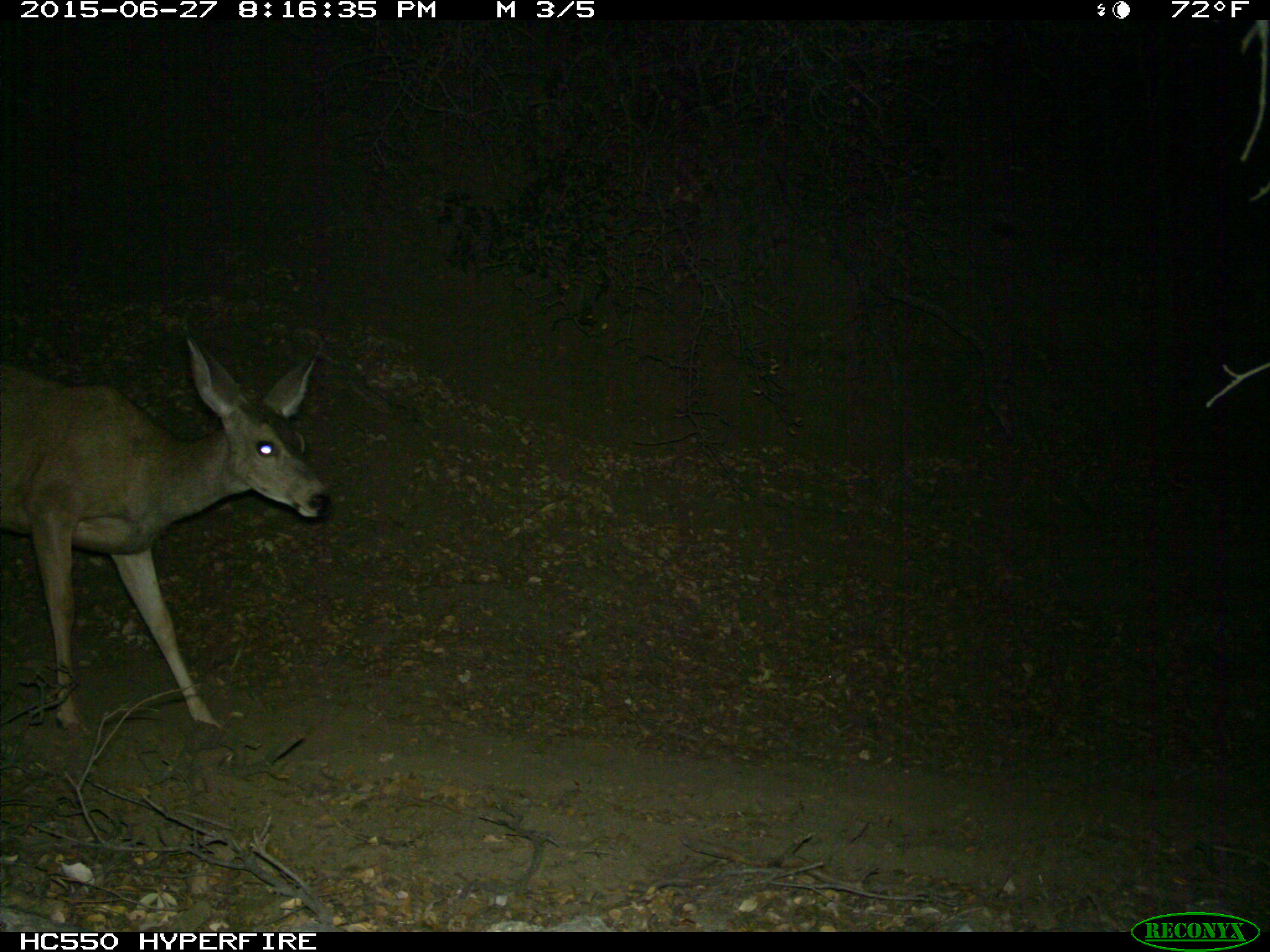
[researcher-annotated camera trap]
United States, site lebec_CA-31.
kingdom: Animalia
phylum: Chordata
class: Mammalia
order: Artiodactyla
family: Cervidae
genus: Odocoileus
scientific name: Odocoileus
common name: deer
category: unidentified deer